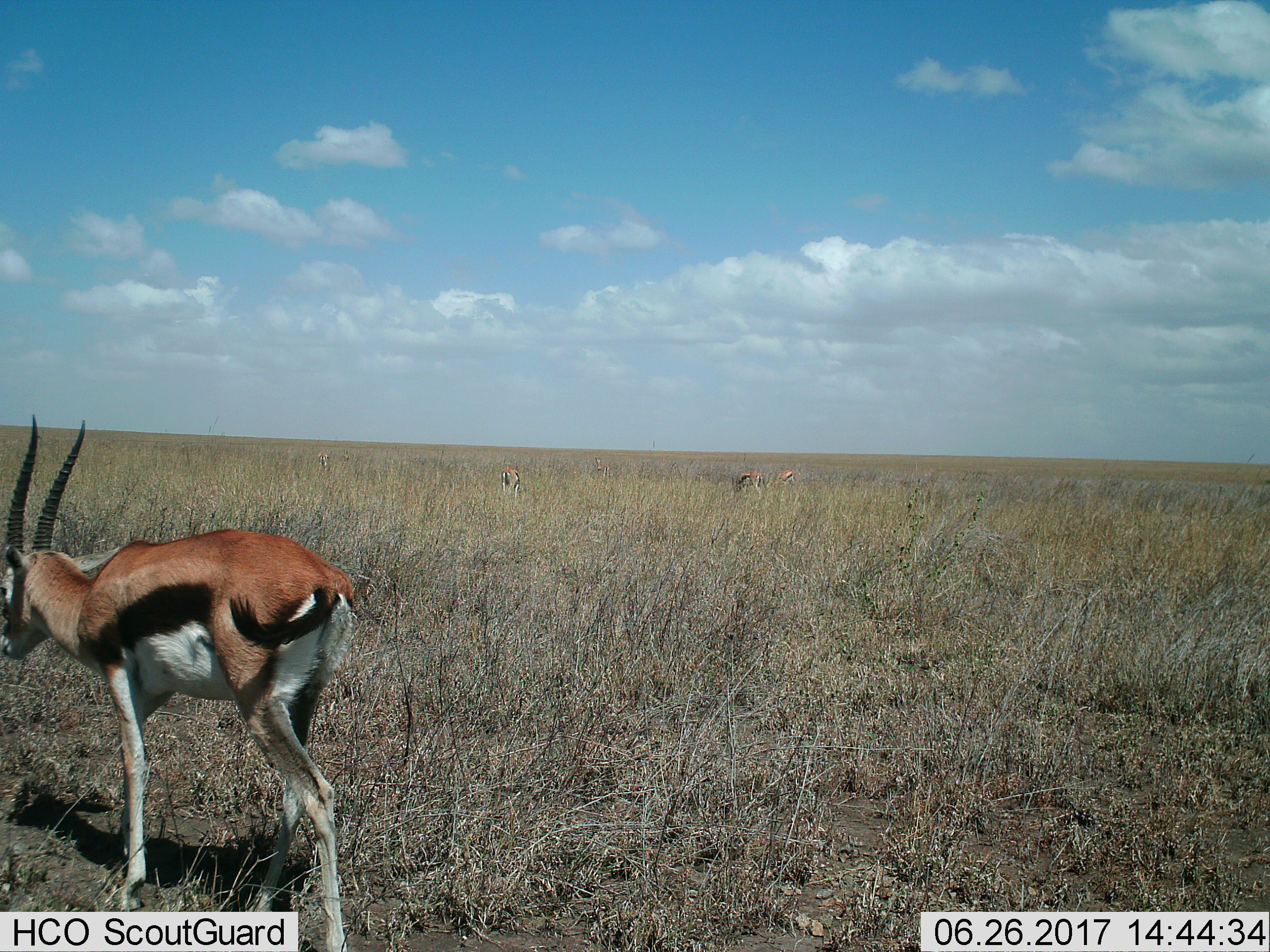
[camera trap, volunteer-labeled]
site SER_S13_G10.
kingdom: Animalia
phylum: Chordata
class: Mammalia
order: Artiodactyla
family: Bovidae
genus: Eudorcas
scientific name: Eudorcas thomsonii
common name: thomson's gazelle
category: gazellethomsons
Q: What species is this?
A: Gazellethomsons (thomson's gazelle) (Eudorcas thomsonii).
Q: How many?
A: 6.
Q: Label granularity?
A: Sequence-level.